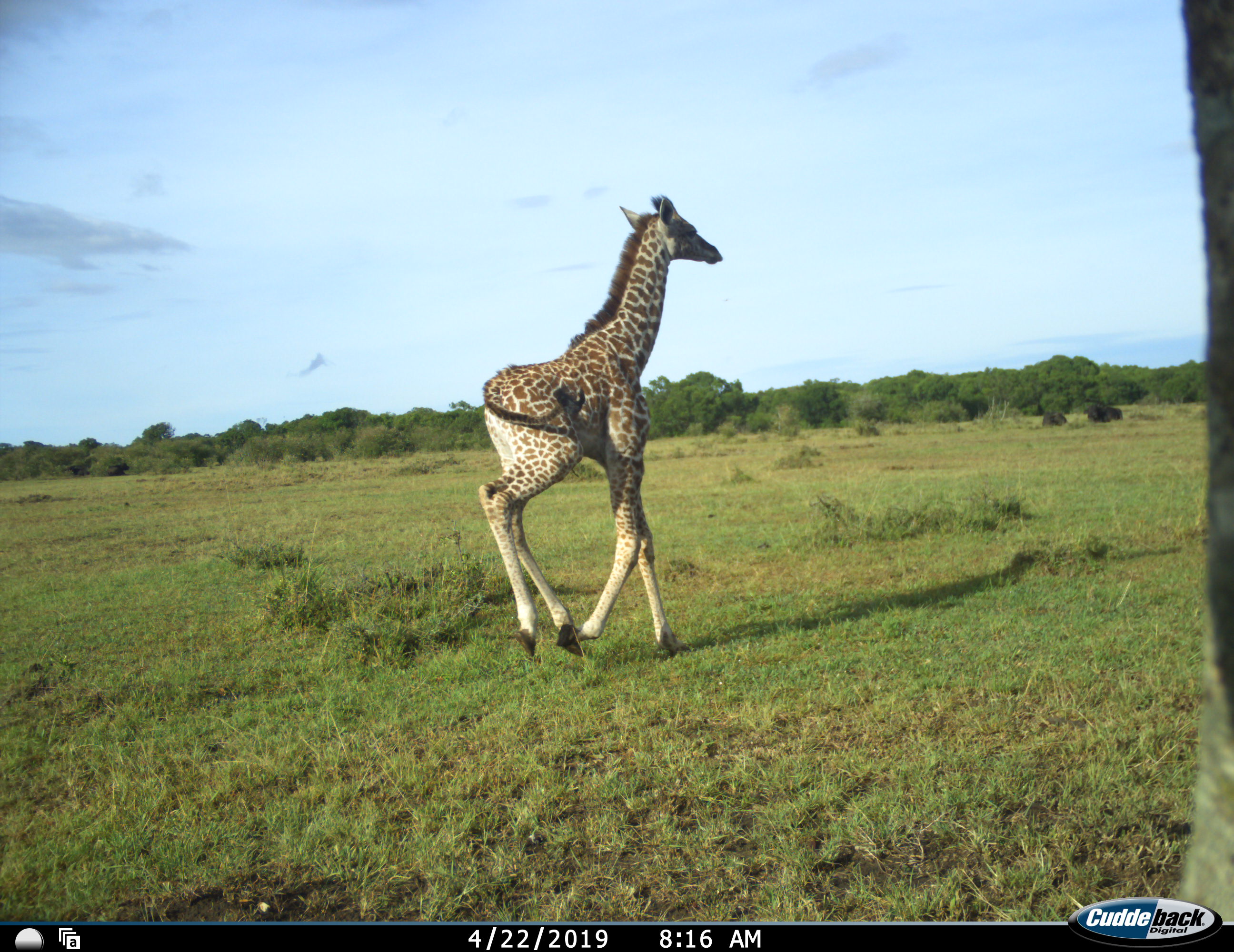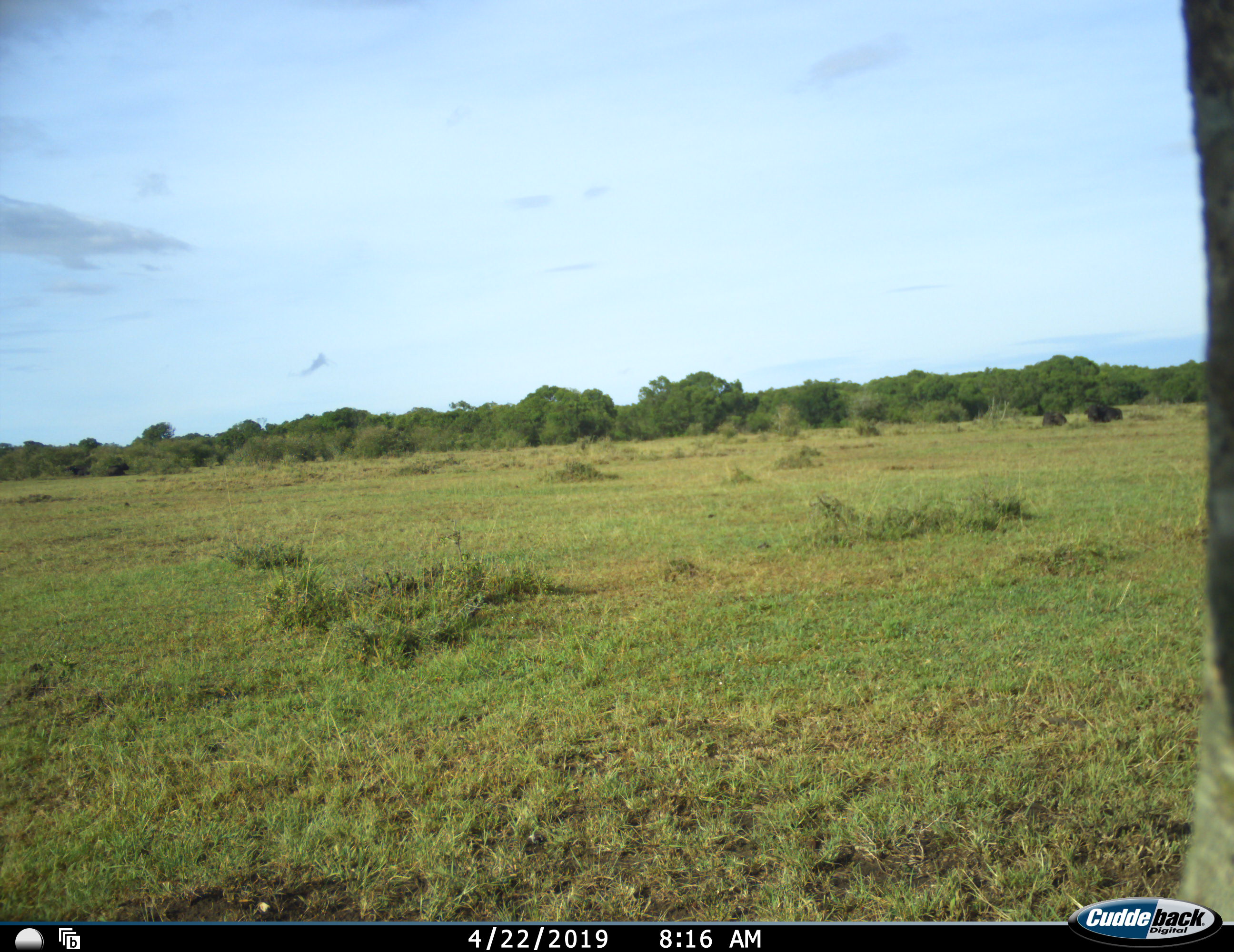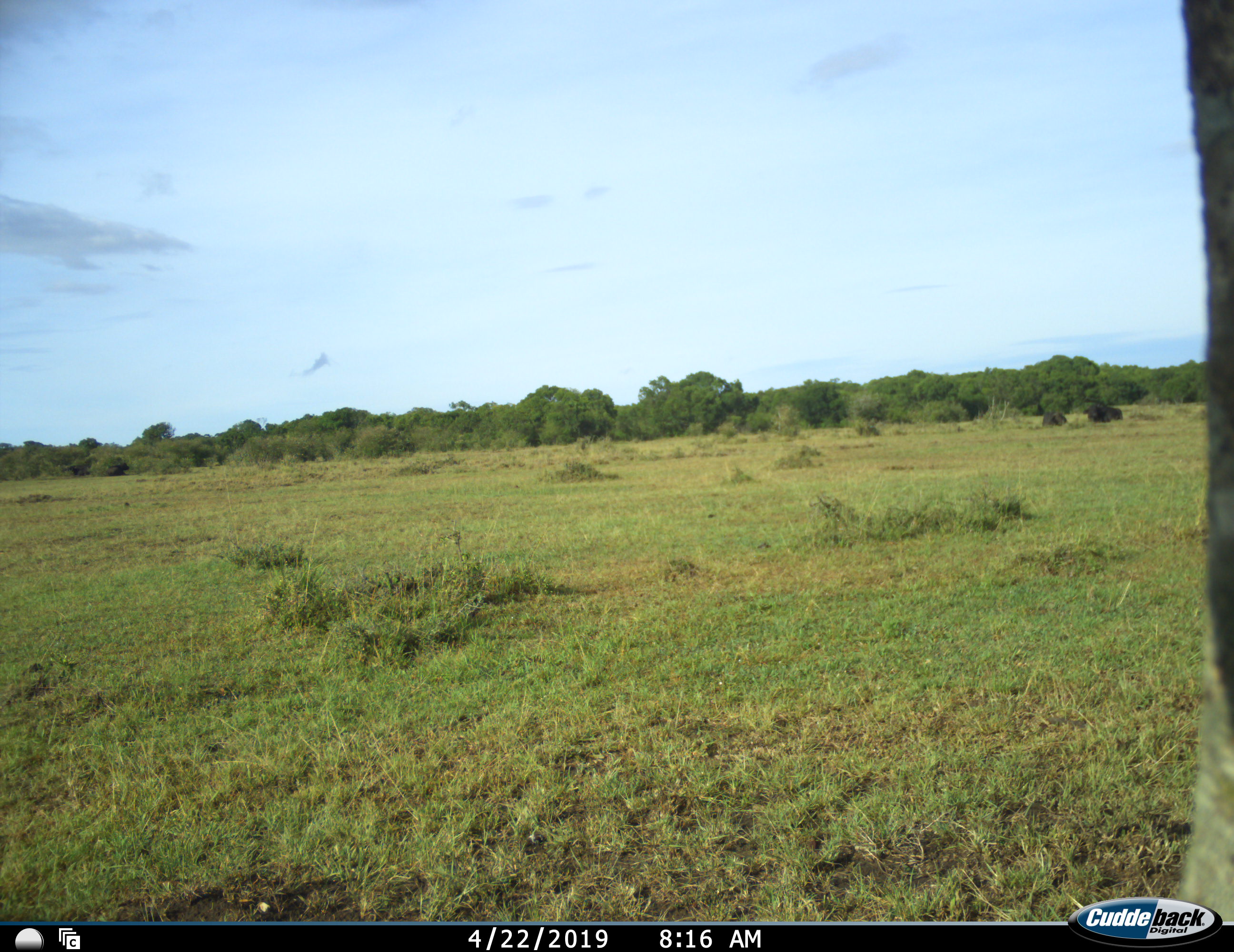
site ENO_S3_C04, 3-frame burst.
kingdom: Animalia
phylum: Chordata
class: Mammalia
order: Artiodactyla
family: Giraffidae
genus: Giraffa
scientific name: Giraffa camelopardalis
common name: giraffe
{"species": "giraffe (Giraffa camelopardalis)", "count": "1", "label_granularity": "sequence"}